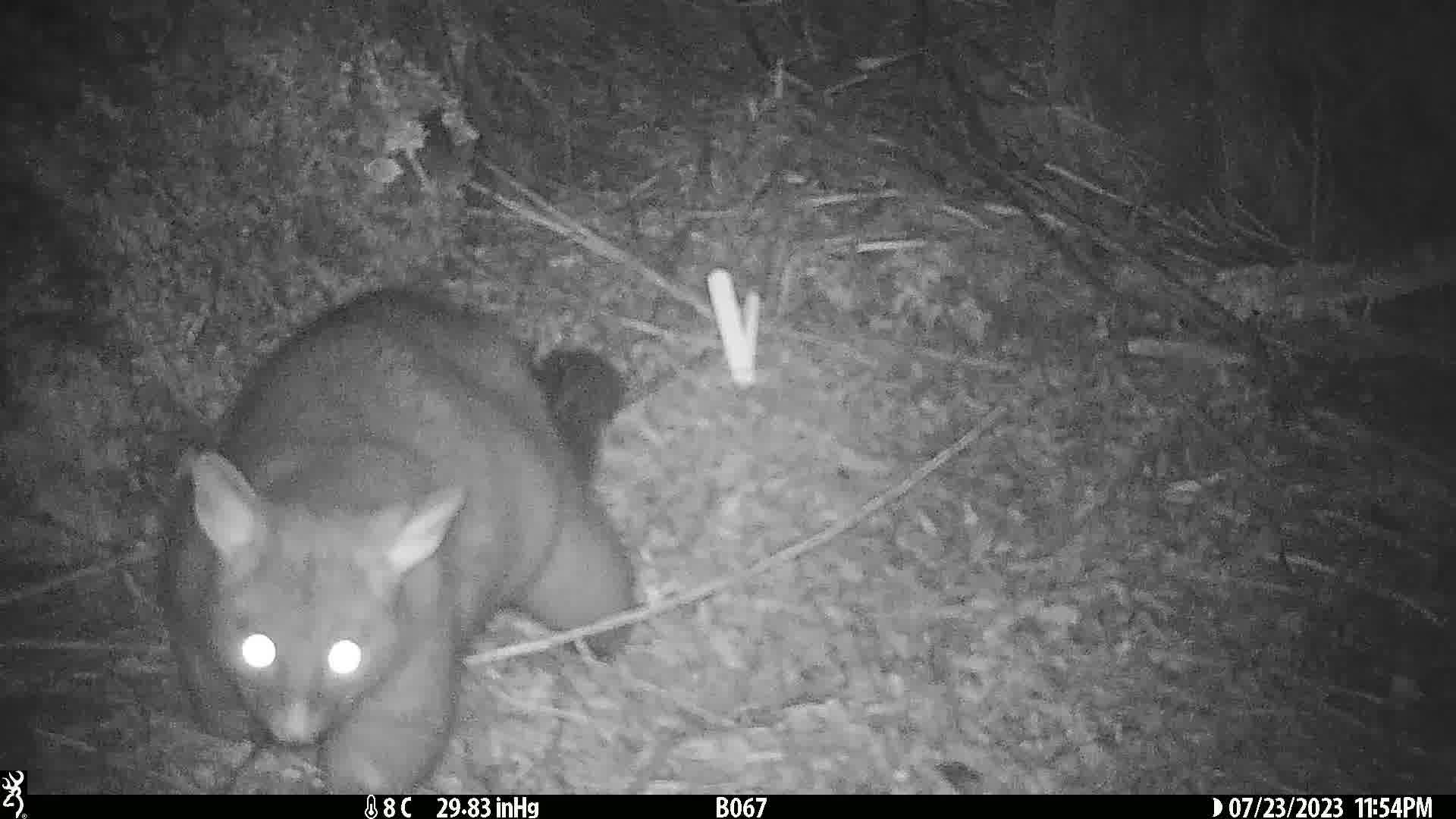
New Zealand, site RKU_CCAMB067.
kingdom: Animalia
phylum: Chordata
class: Mammalia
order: Diprotodontia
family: Phalangeridae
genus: Trichosurus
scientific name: Trichosurus vulpecula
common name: common brushtail possum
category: possum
Possum (common brushtail possum) (Trichosurus vulpecula).